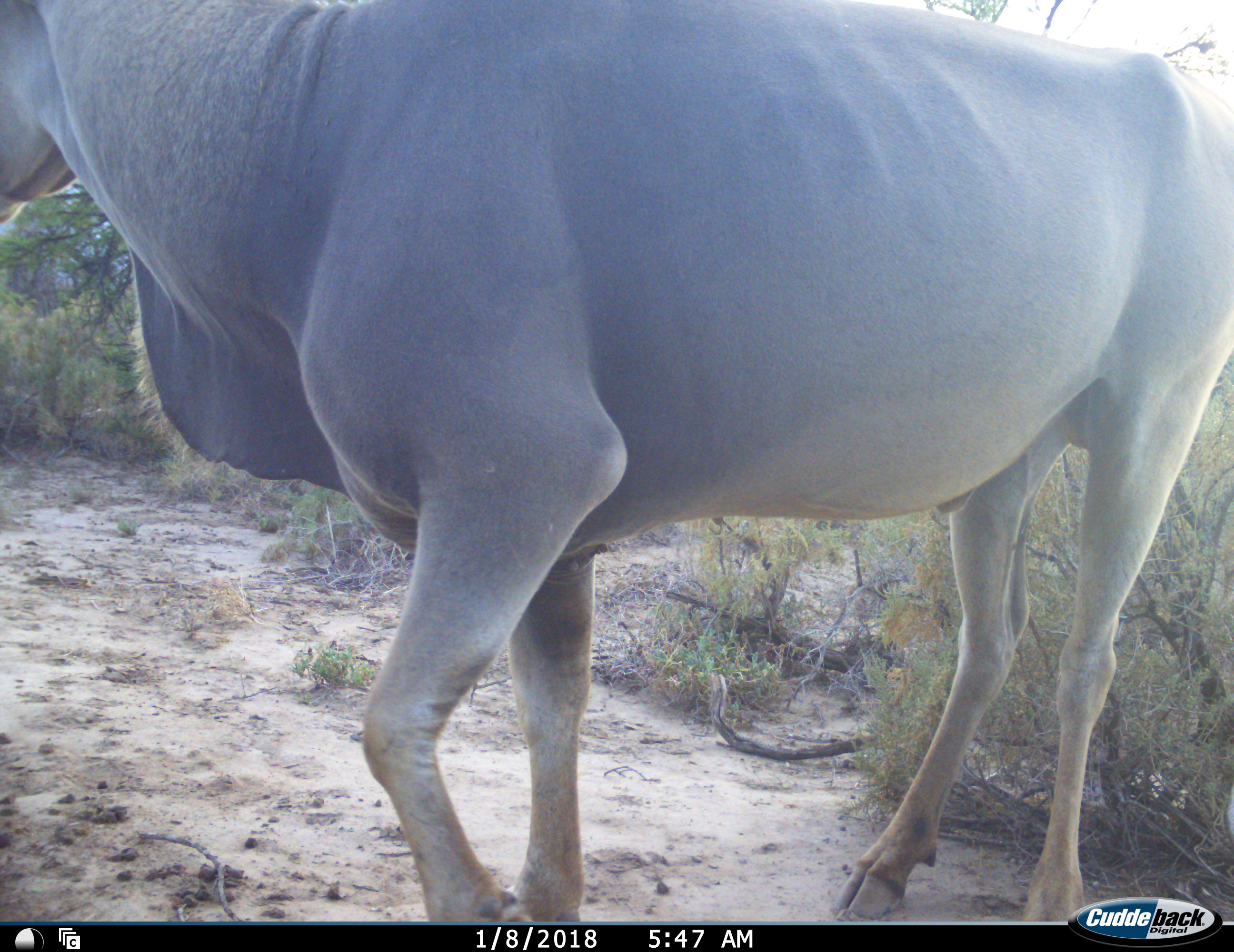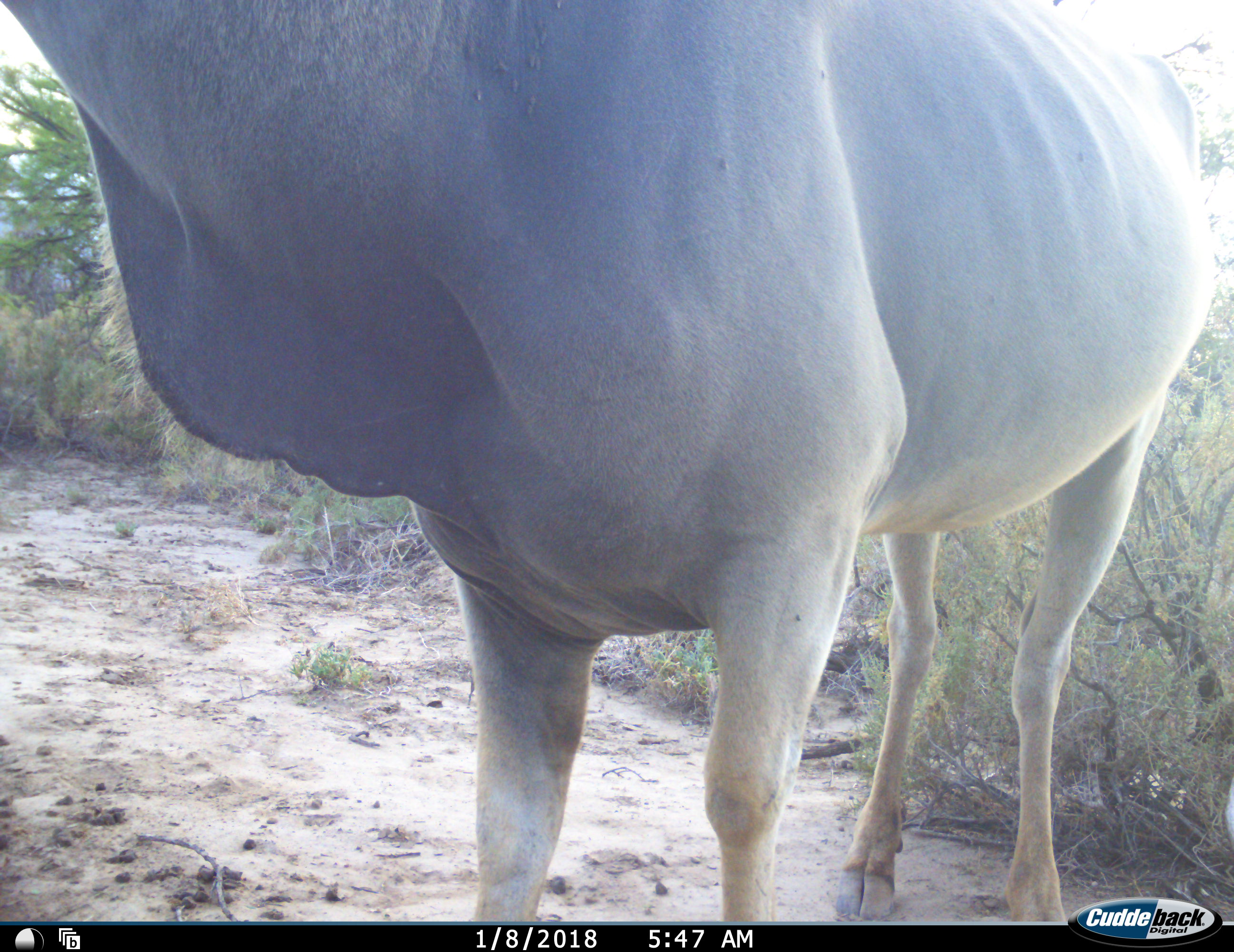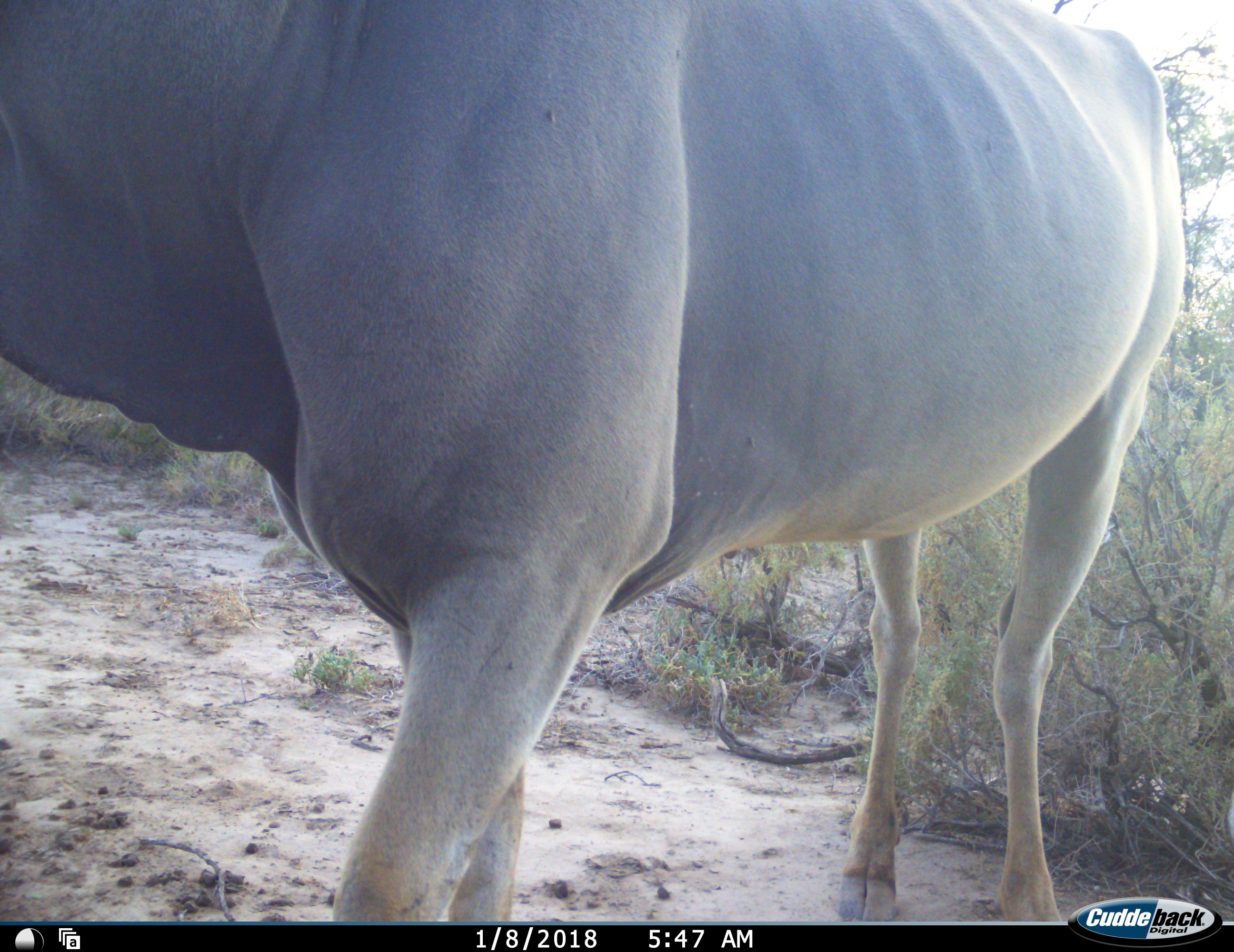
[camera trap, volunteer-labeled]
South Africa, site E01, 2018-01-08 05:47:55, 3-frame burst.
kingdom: Animalia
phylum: Chordata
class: Mammalia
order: Artiodactyla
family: Bovidae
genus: Tragelaphus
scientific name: Tragelaphus oryx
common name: eland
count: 1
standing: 67%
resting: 0%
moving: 33%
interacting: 0%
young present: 11%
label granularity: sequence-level